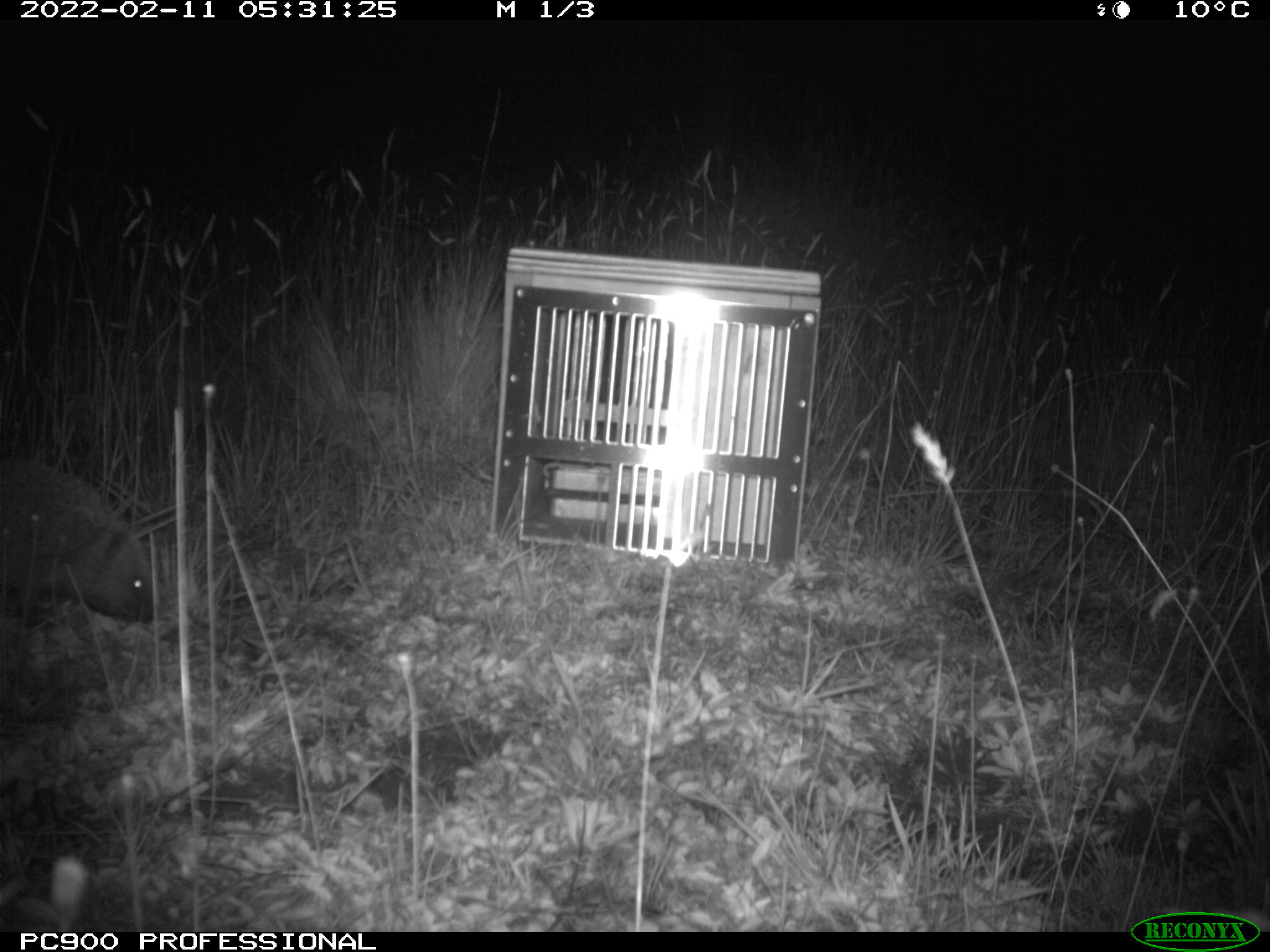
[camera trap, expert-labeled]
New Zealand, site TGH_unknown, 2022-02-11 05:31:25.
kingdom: Animalia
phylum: Chordata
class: Mammalia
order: Eulipotyphla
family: Erinaceidae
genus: Erinaceus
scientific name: Erinaceus europaeus europaeus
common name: european hedgehog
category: hedgehog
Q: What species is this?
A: Hedgehog (european hedgehog) (Erinaceus europaeus europaeus).